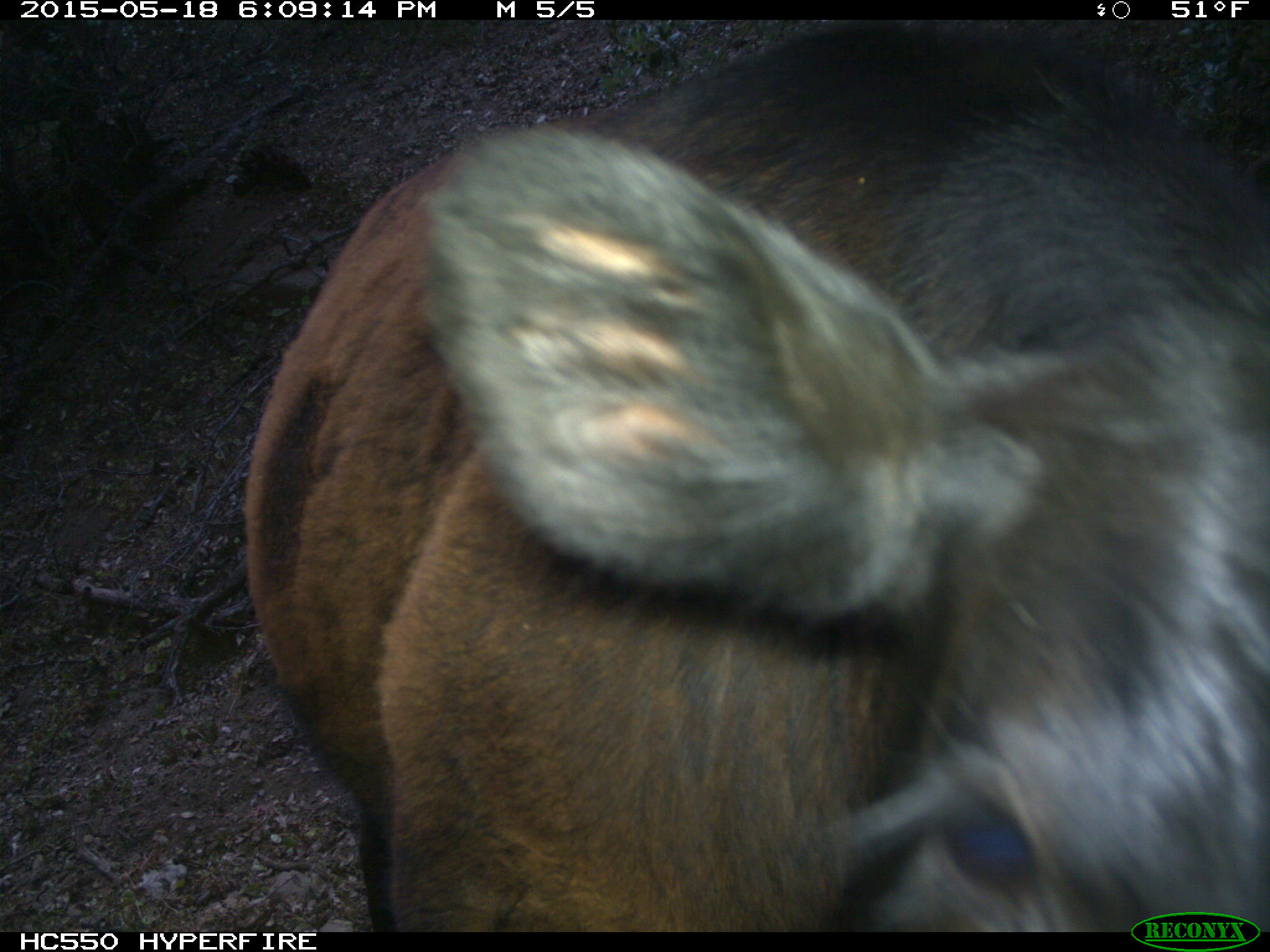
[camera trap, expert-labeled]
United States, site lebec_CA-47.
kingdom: Animalia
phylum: Chordata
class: Mammalia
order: Artiodactyla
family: Bovidae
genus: Bos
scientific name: Bos taurus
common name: domestic cow